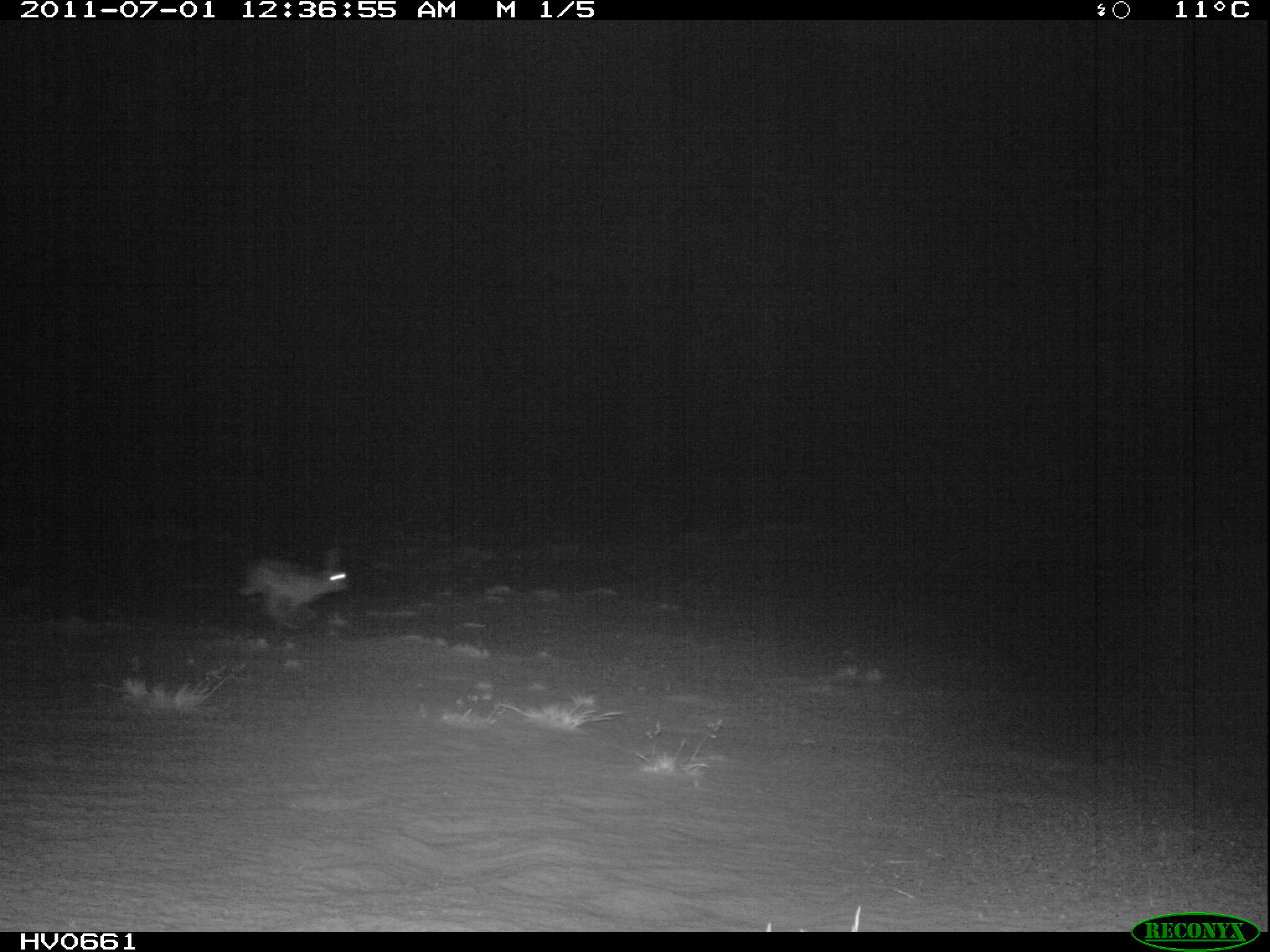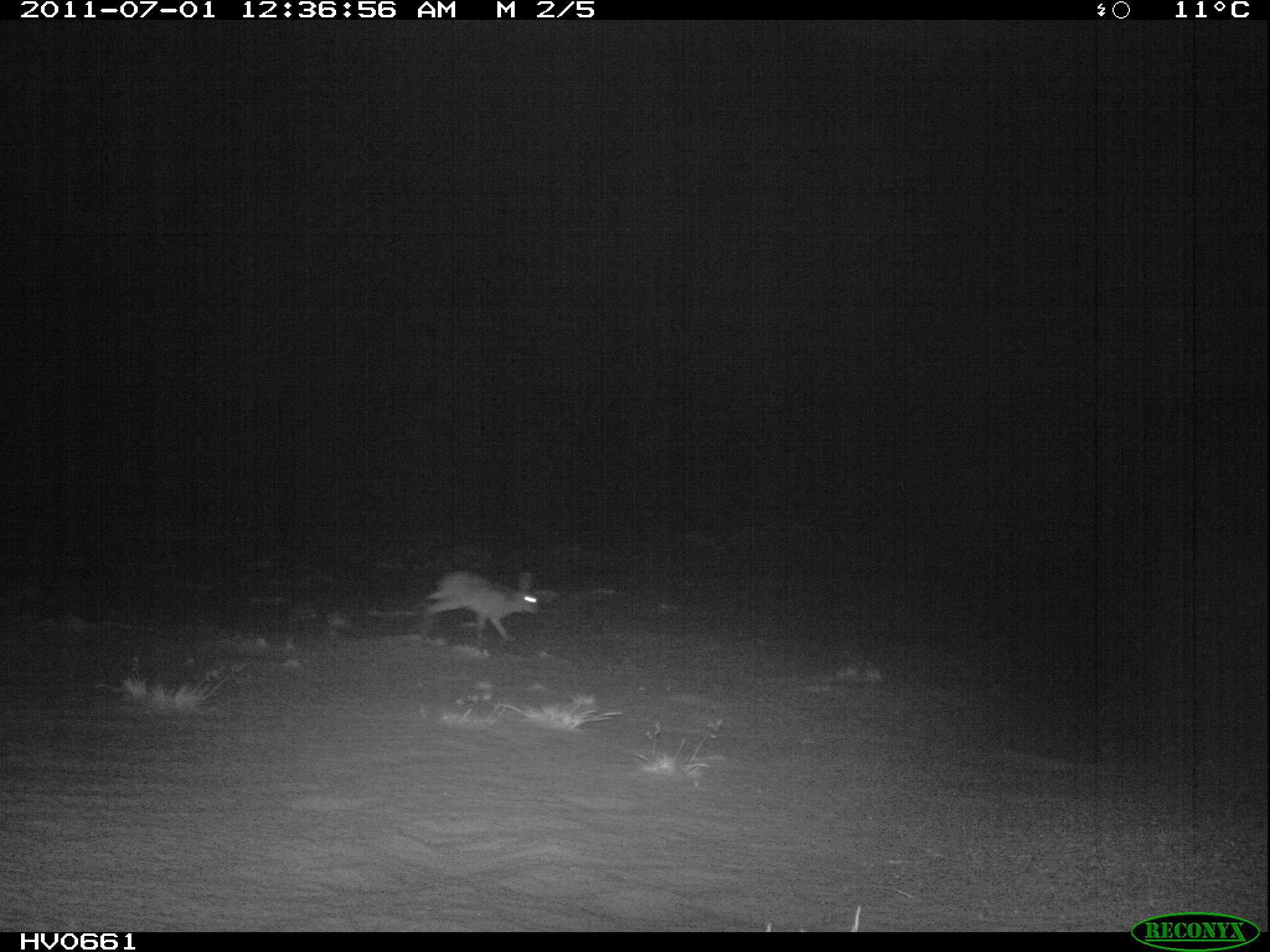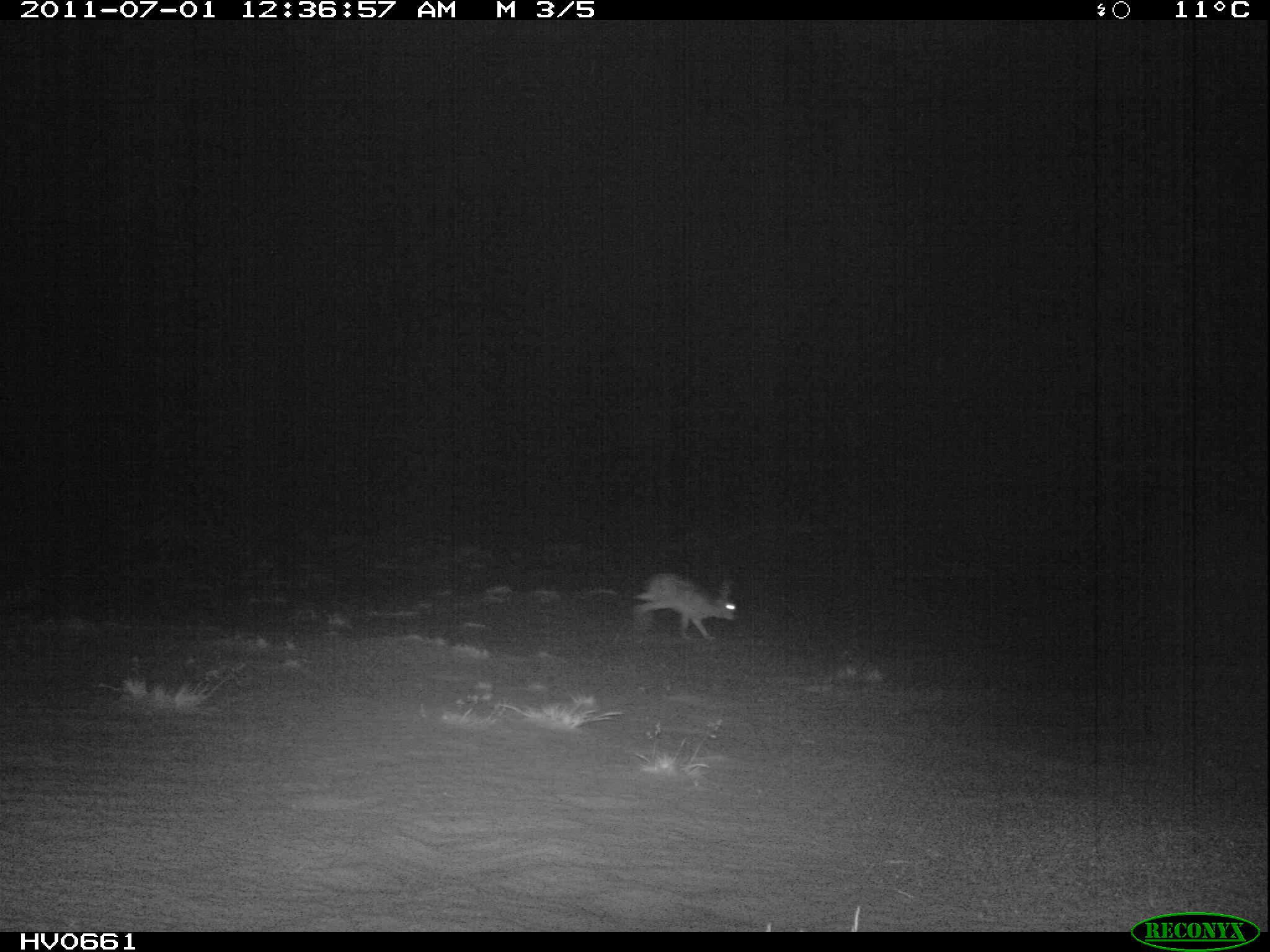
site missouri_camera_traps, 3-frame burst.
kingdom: Animalia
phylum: Chordata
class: Mammalia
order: Lagomorpha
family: Leporidae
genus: Lepus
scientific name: Lepus europaeus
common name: european hare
European hare (Lepus europaeus). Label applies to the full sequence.